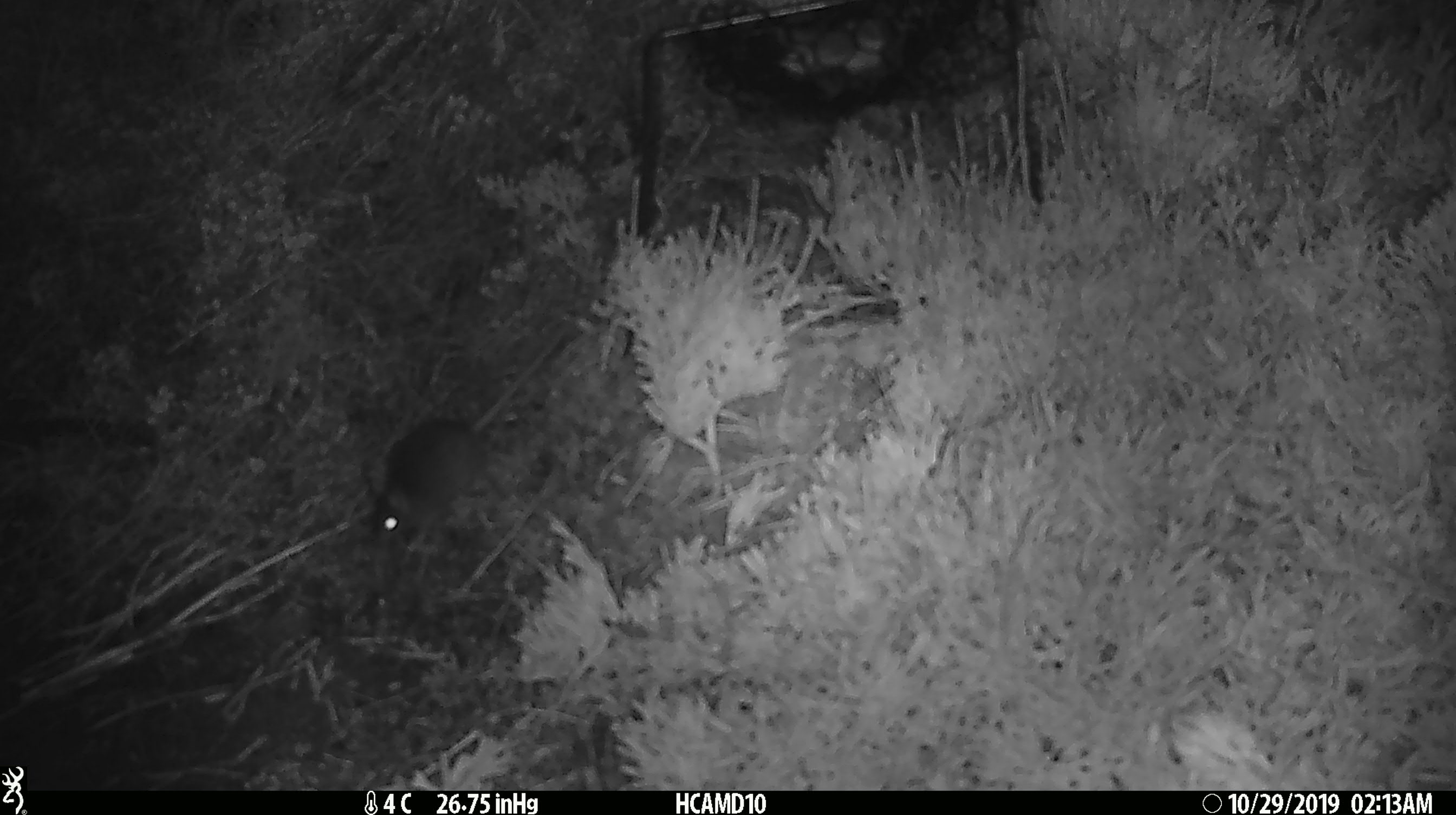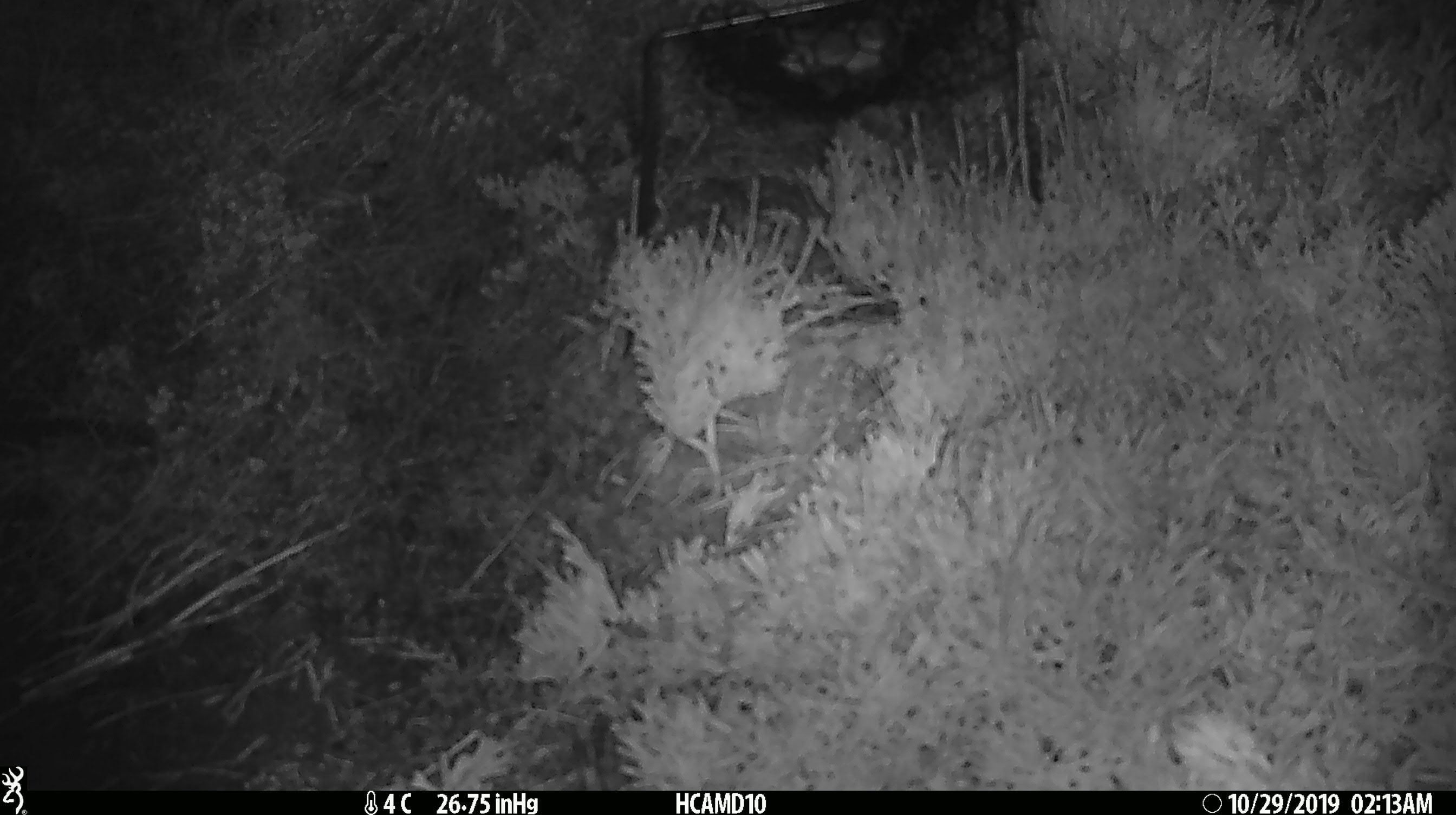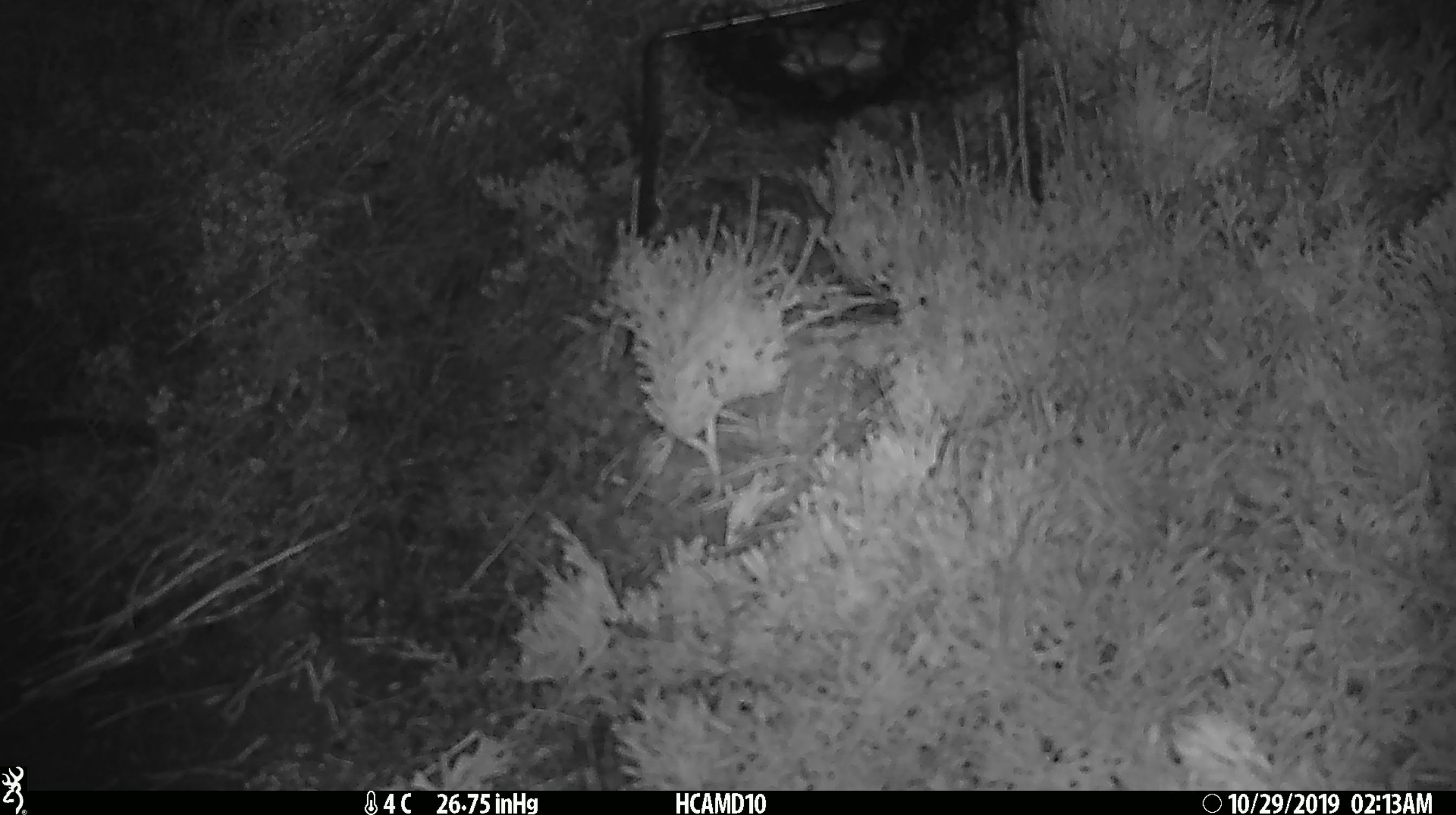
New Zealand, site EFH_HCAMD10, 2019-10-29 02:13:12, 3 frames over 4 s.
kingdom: Animalia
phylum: Chordata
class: Mammalia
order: Rodentia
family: Muridae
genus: Mus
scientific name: Mus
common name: mouse